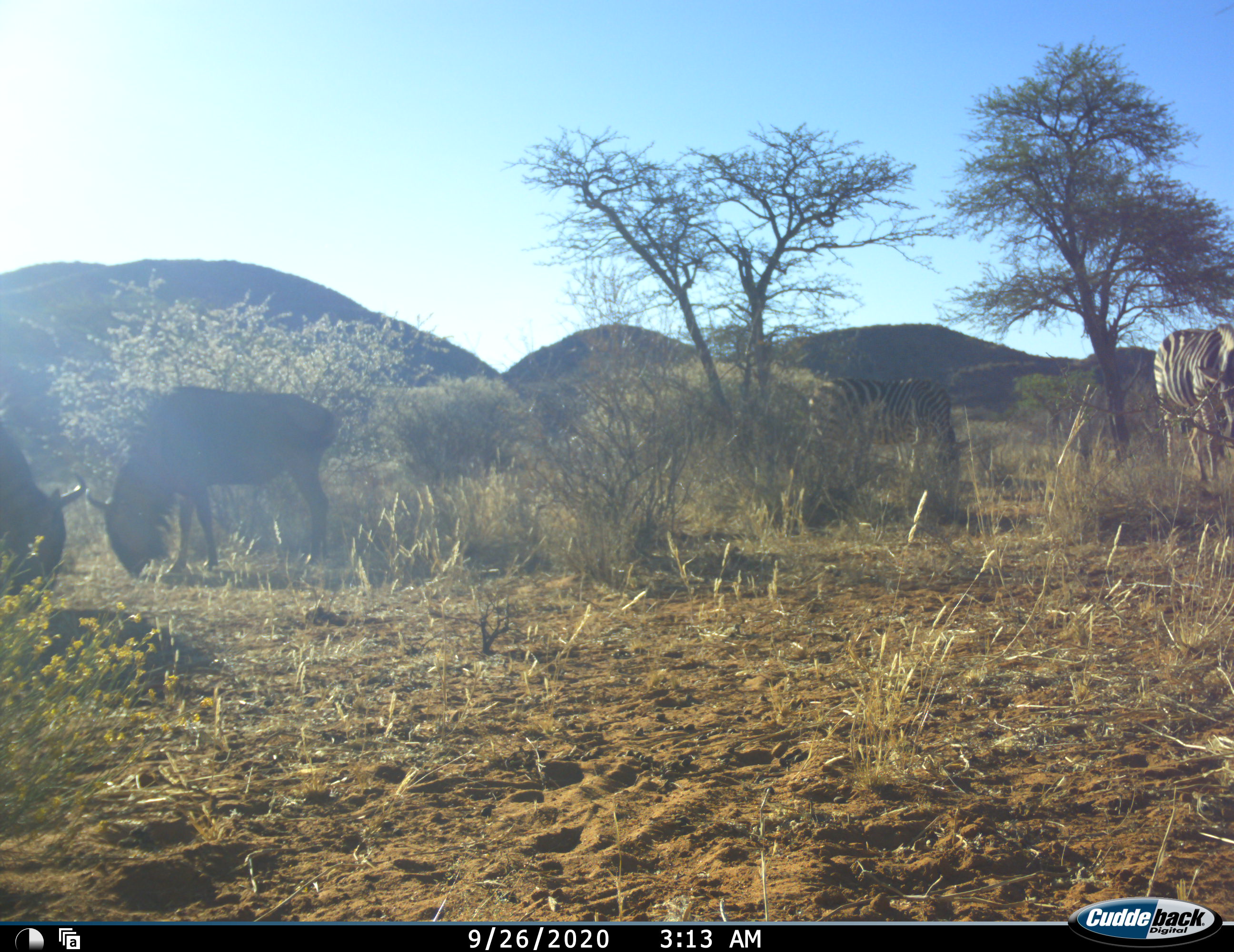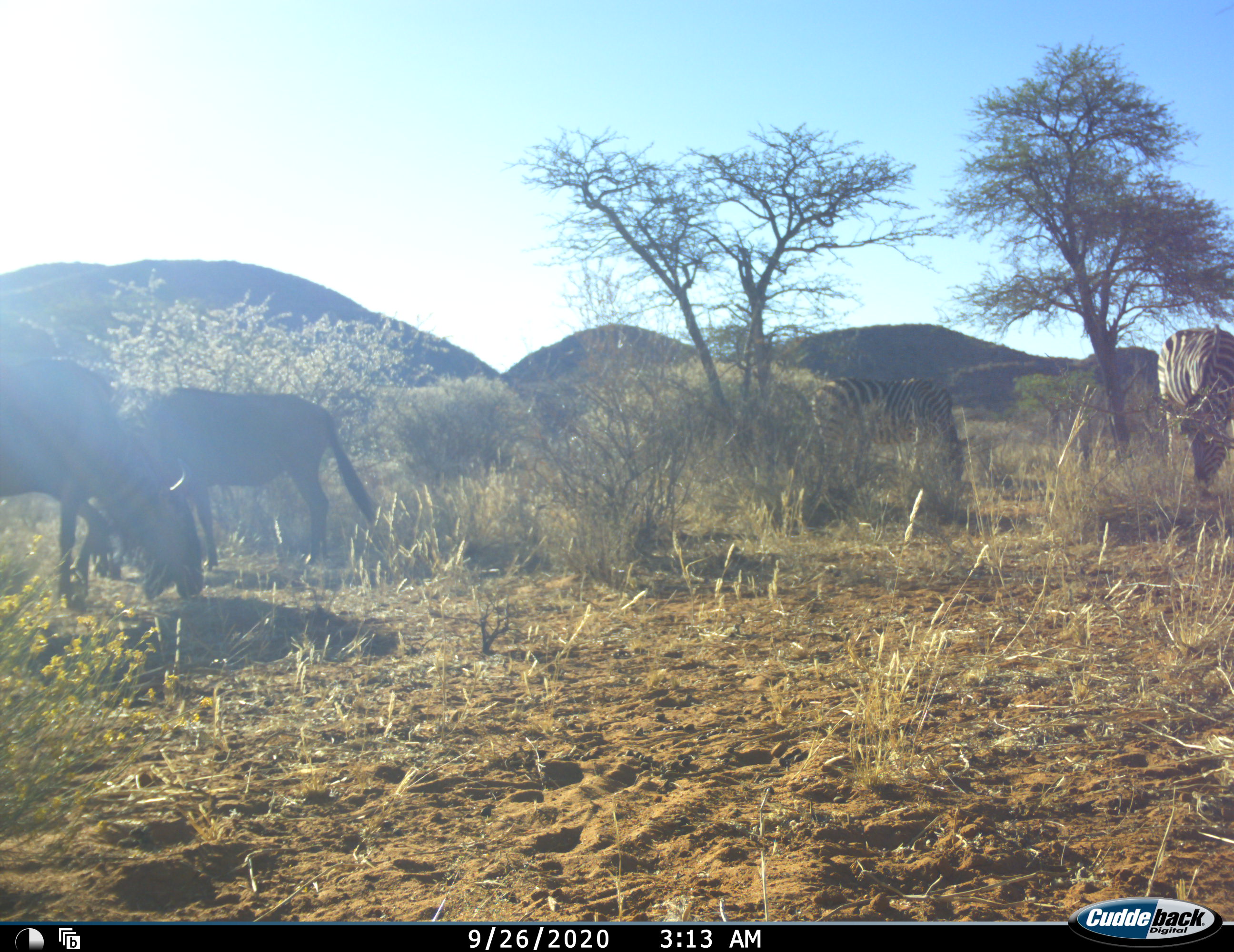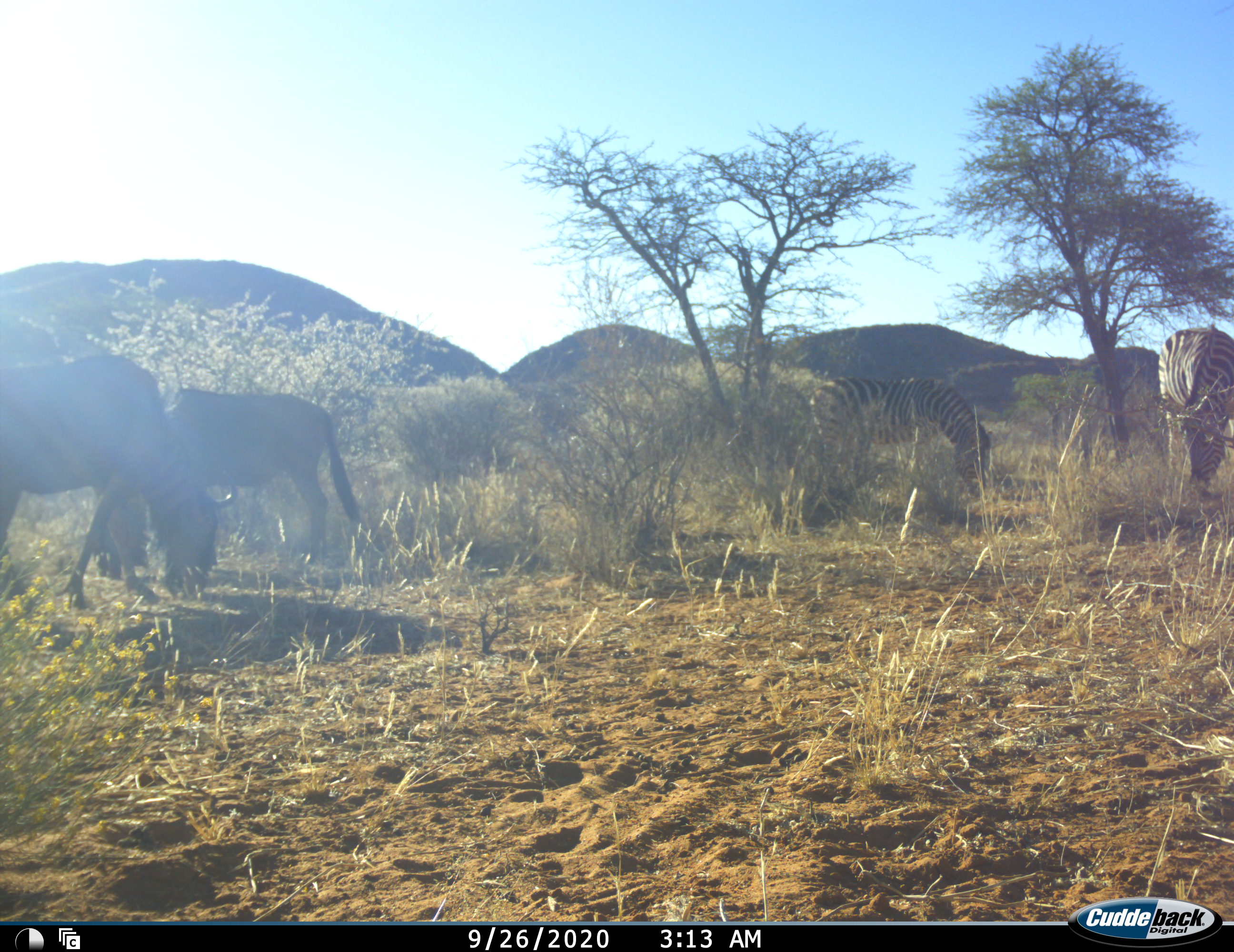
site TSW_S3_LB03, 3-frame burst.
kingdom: Animalia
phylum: Chordata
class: Mammalia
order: Artiodactyla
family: Bovidae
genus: Connochaetes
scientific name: Connochaetes taurinus taurinus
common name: blue wildebeest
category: wildebeestblue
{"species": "wildebeestblue (blue wildebeest) (Connochaetes taurinus taurinus)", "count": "2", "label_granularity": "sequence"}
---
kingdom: Animalia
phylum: Chordata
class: Mammalia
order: Perissodactyla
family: Equidae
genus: Equus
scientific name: Equus quagga burchellii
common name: burchell's zebra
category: zebraburchells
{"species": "zebraburchells (burchell's zebra) (Equus quagga burchellii)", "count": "2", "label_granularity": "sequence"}